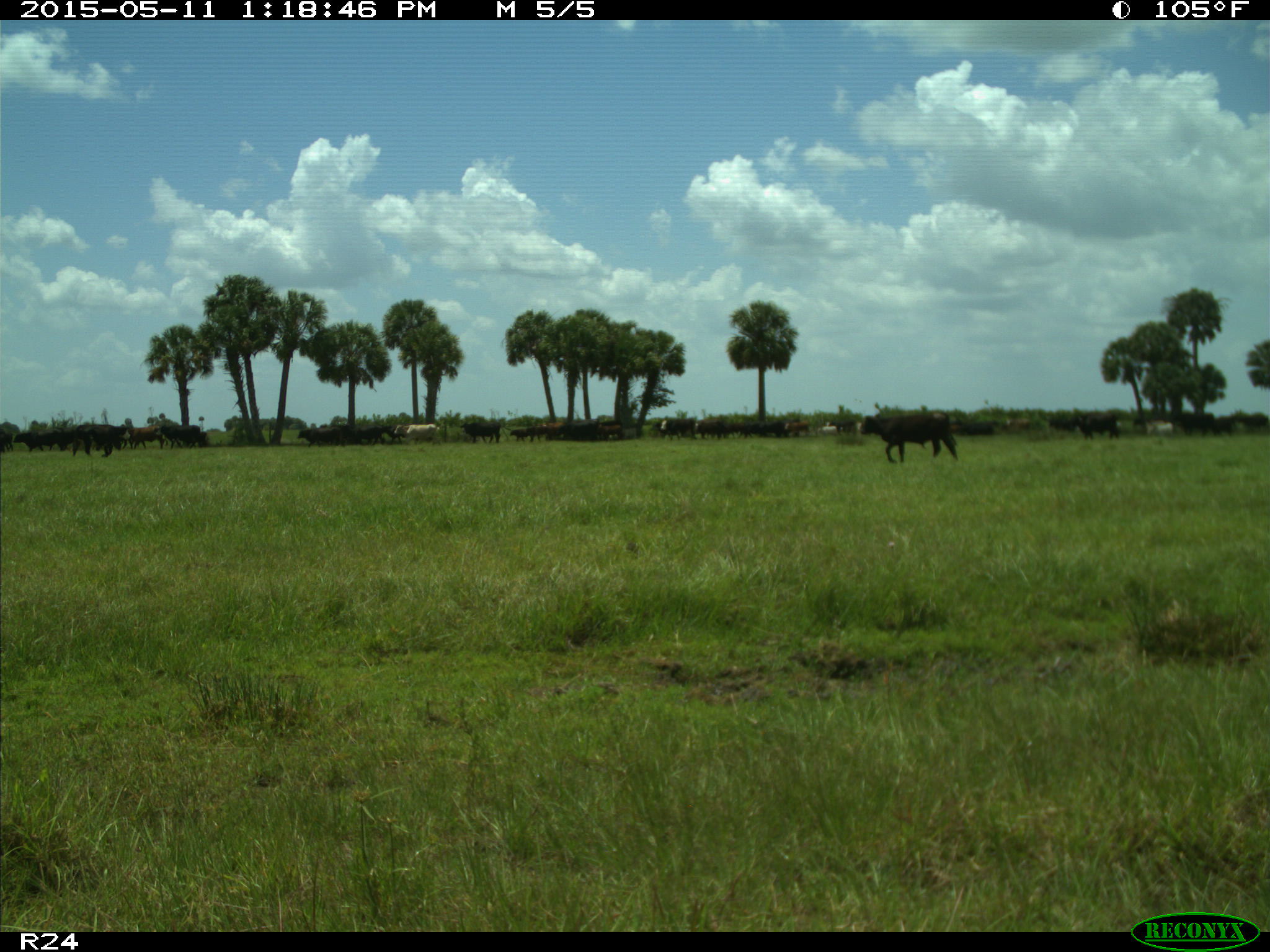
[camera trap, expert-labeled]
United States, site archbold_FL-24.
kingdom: Animalia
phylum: Chordata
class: Mammalia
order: Artiodactyla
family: Bovidae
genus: Bos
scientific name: Bos taurus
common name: domestic cow